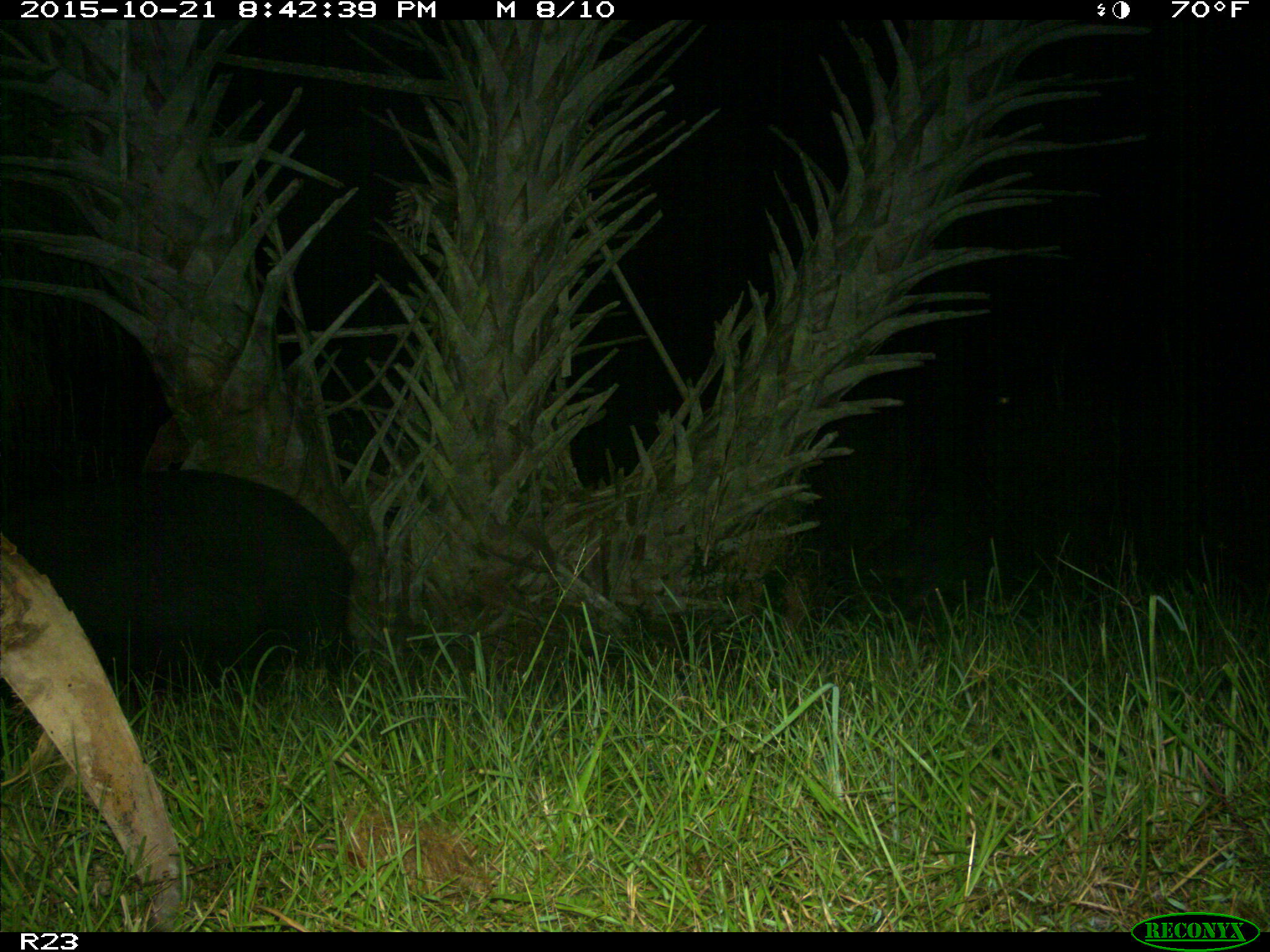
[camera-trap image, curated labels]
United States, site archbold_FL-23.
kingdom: Animalia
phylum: Chordata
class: Mammalia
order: Artiodactyla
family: Suidae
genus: Sus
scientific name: Sus scrofa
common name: wild boar